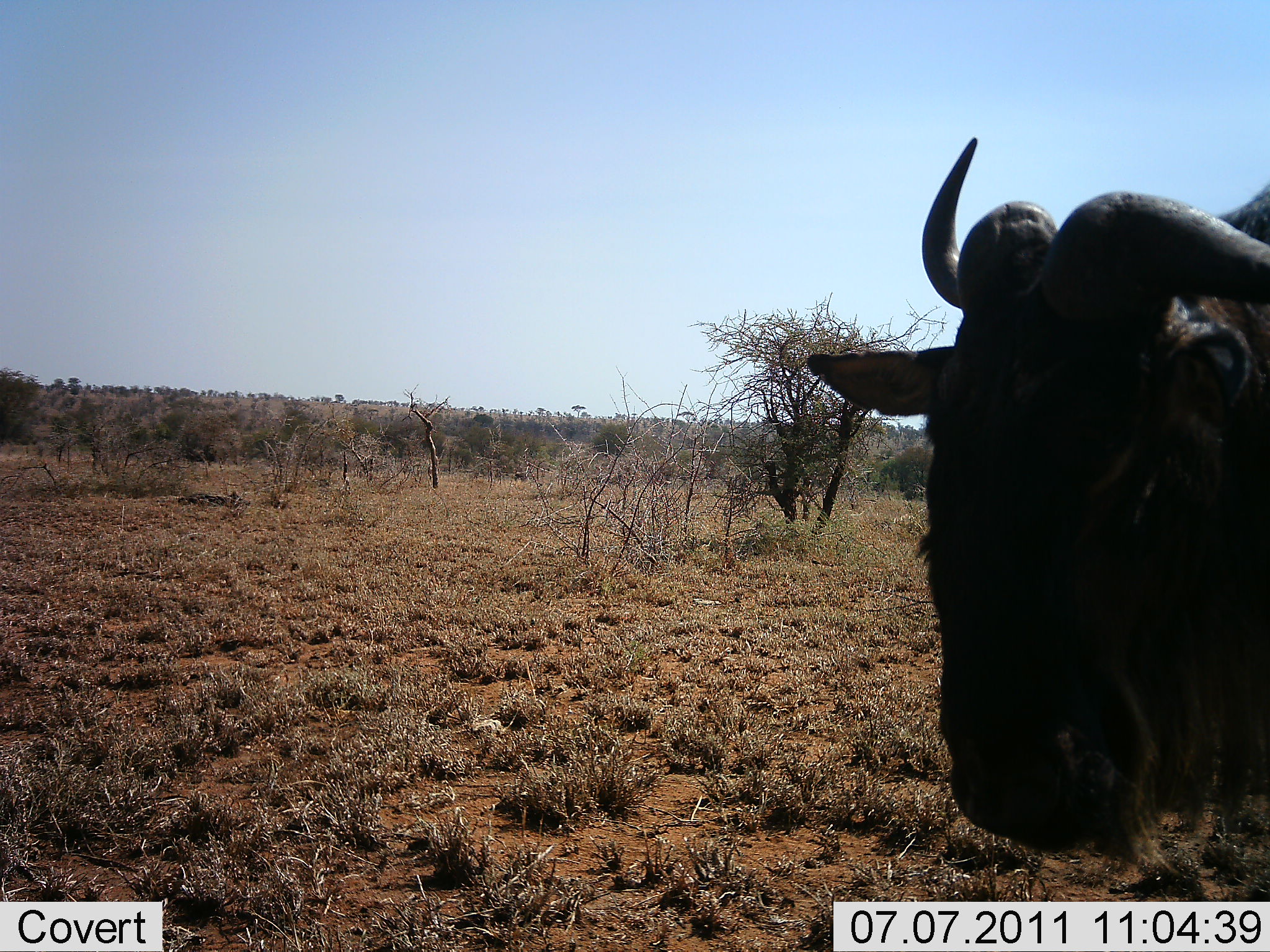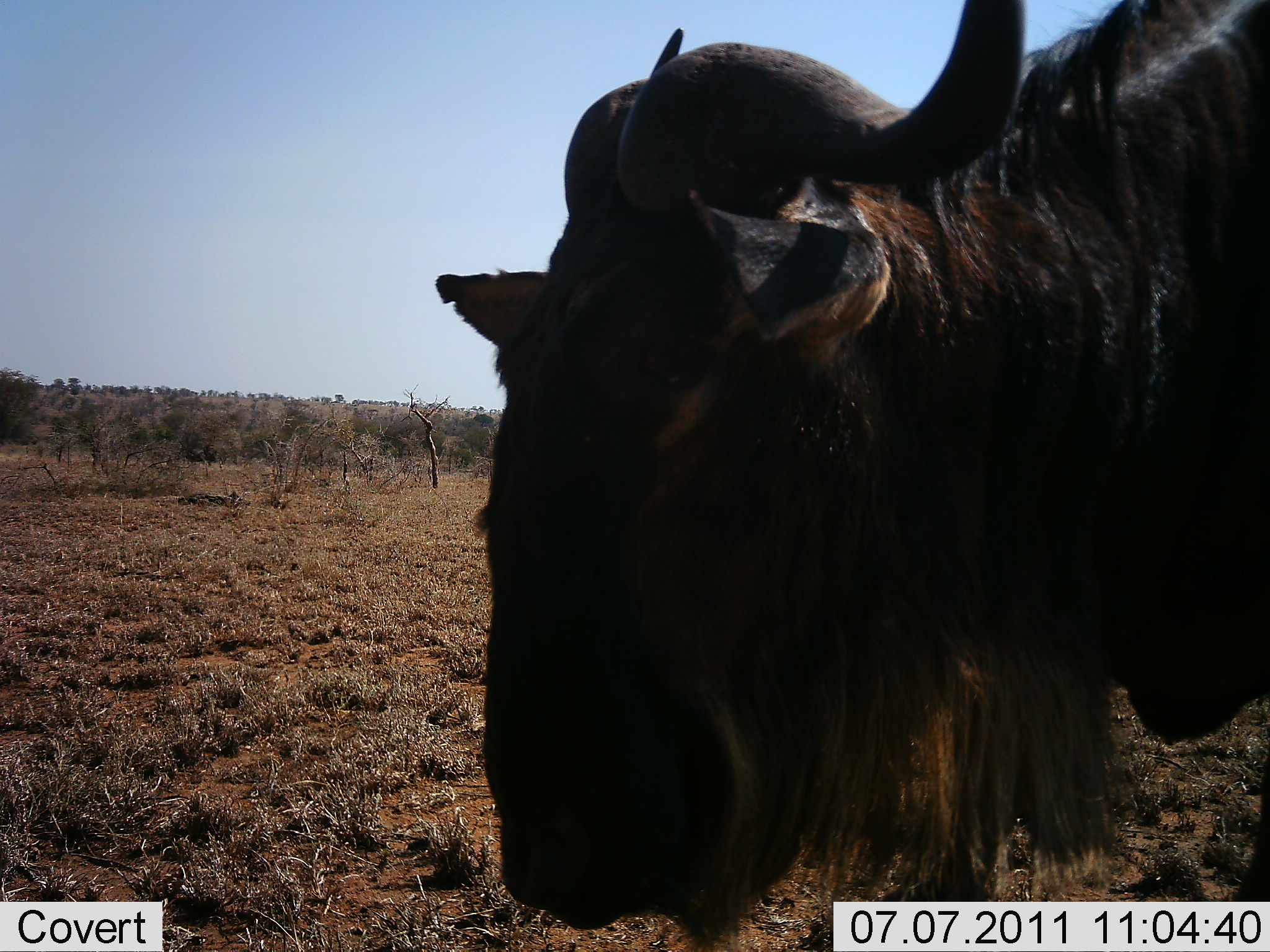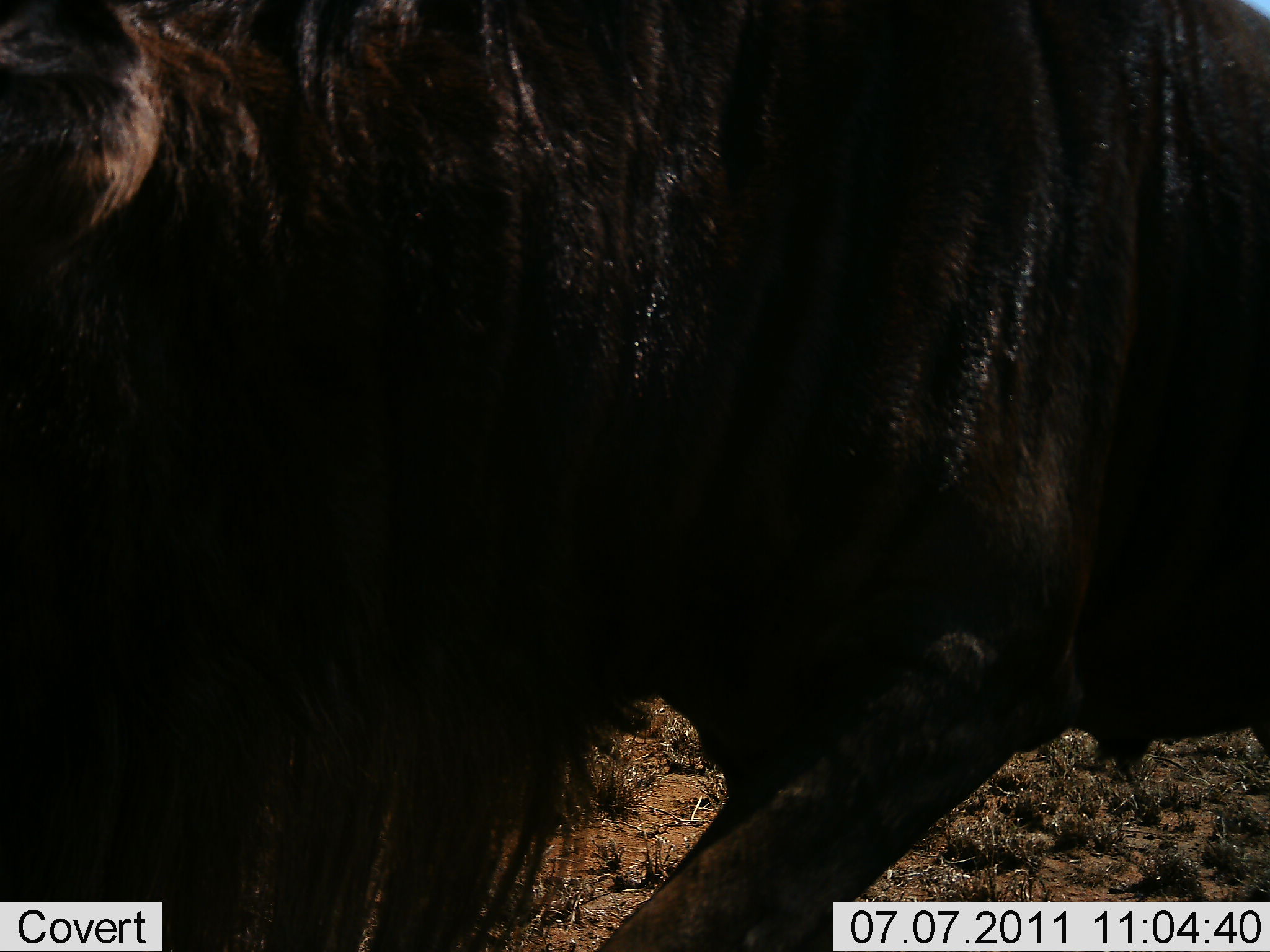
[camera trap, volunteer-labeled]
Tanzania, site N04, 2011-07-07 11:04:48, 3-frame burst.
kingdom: Animalia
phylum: Chordata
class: Mammalia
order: Artiodactyla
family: Bovidae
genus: Connochaetes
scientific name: Connochaetes taurinus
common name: blue wildebeest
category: wildebeest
Wildebeest (blue wildebeest) (Connochaetes taurinus), count 1. Behavior (volunteer vote fractions): standing 25%, resting 0%, moving 75%, interacting 0%. Young present (vote fraction): 0%. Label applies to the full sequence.